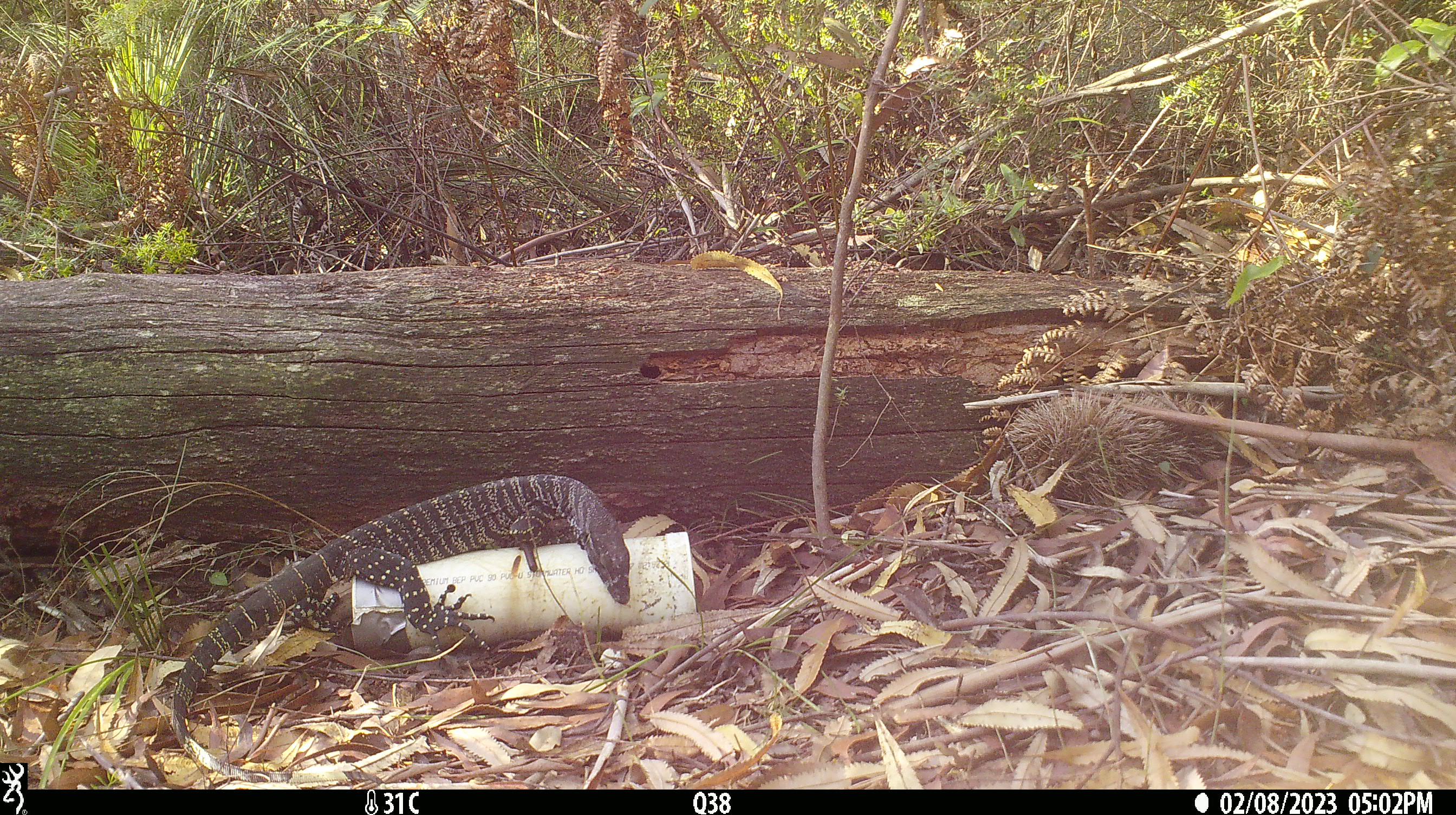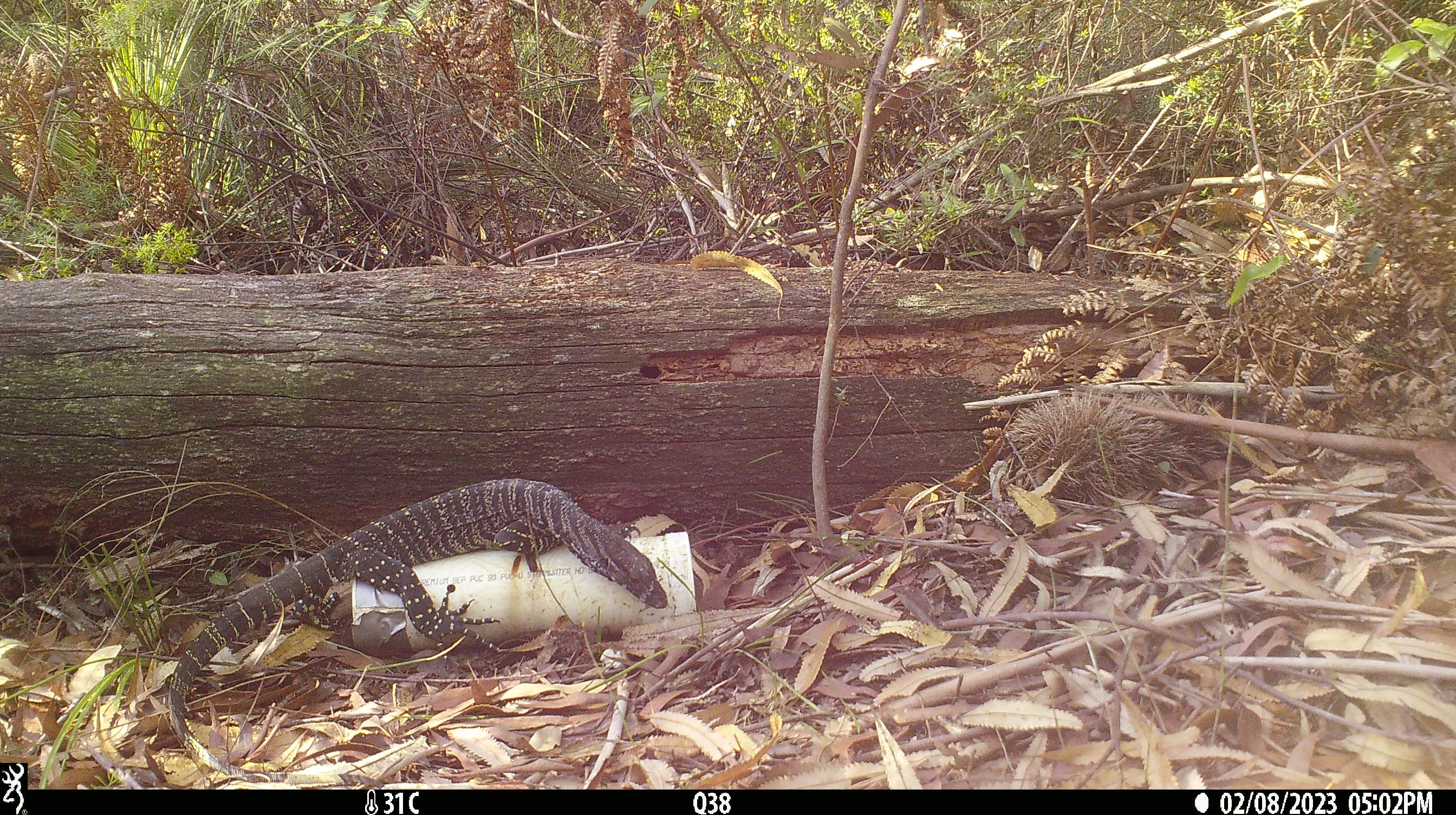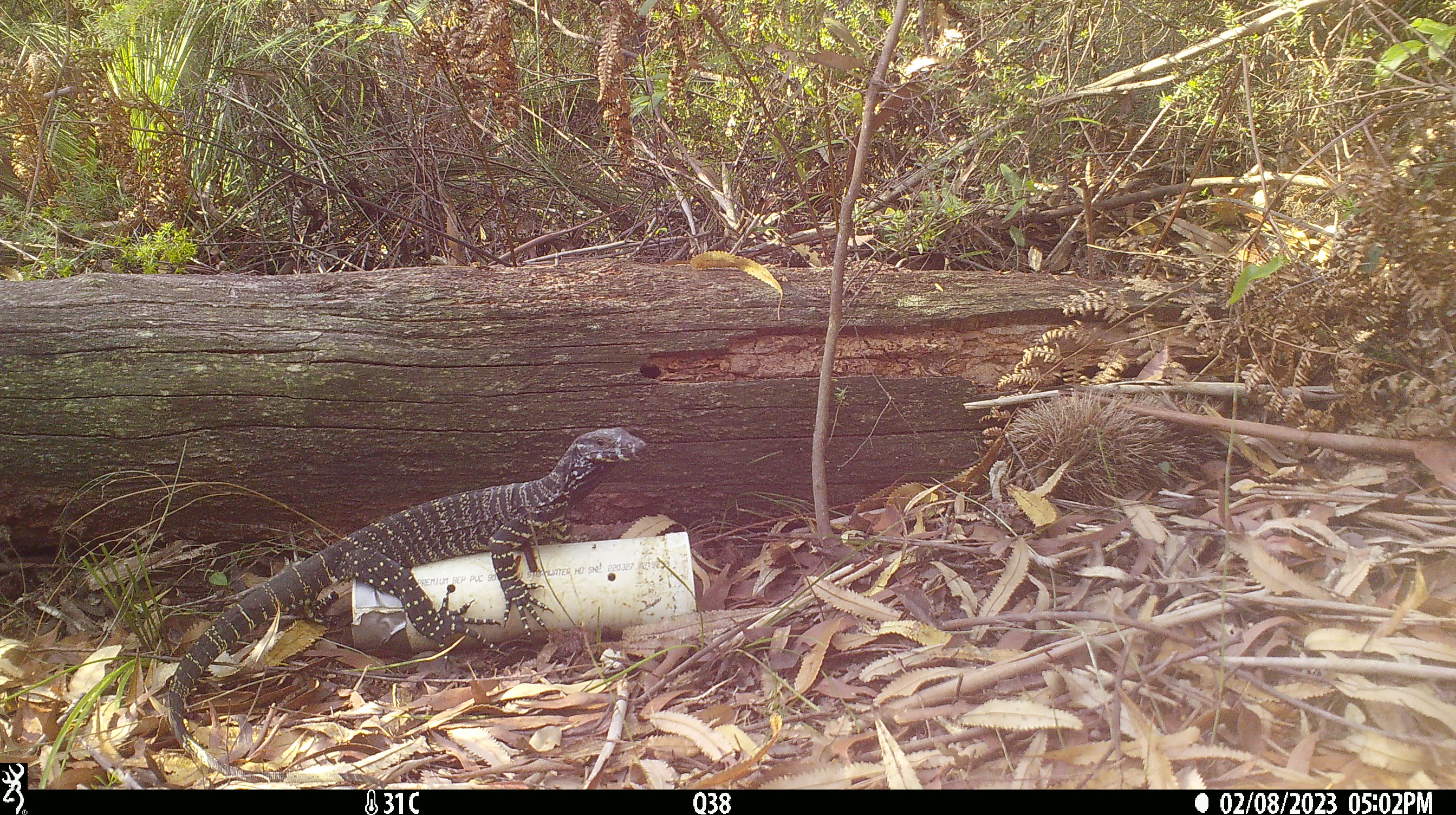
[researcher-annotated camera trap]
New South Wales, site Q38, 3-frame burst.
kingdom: Animalia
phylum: Chordata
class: Reptilia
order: Squamata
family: Varanidae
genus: Varanus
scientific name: Varanus varius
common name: lace monitor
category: goanna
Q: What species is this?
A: Goanna (lace monitor) (Varanus varius).